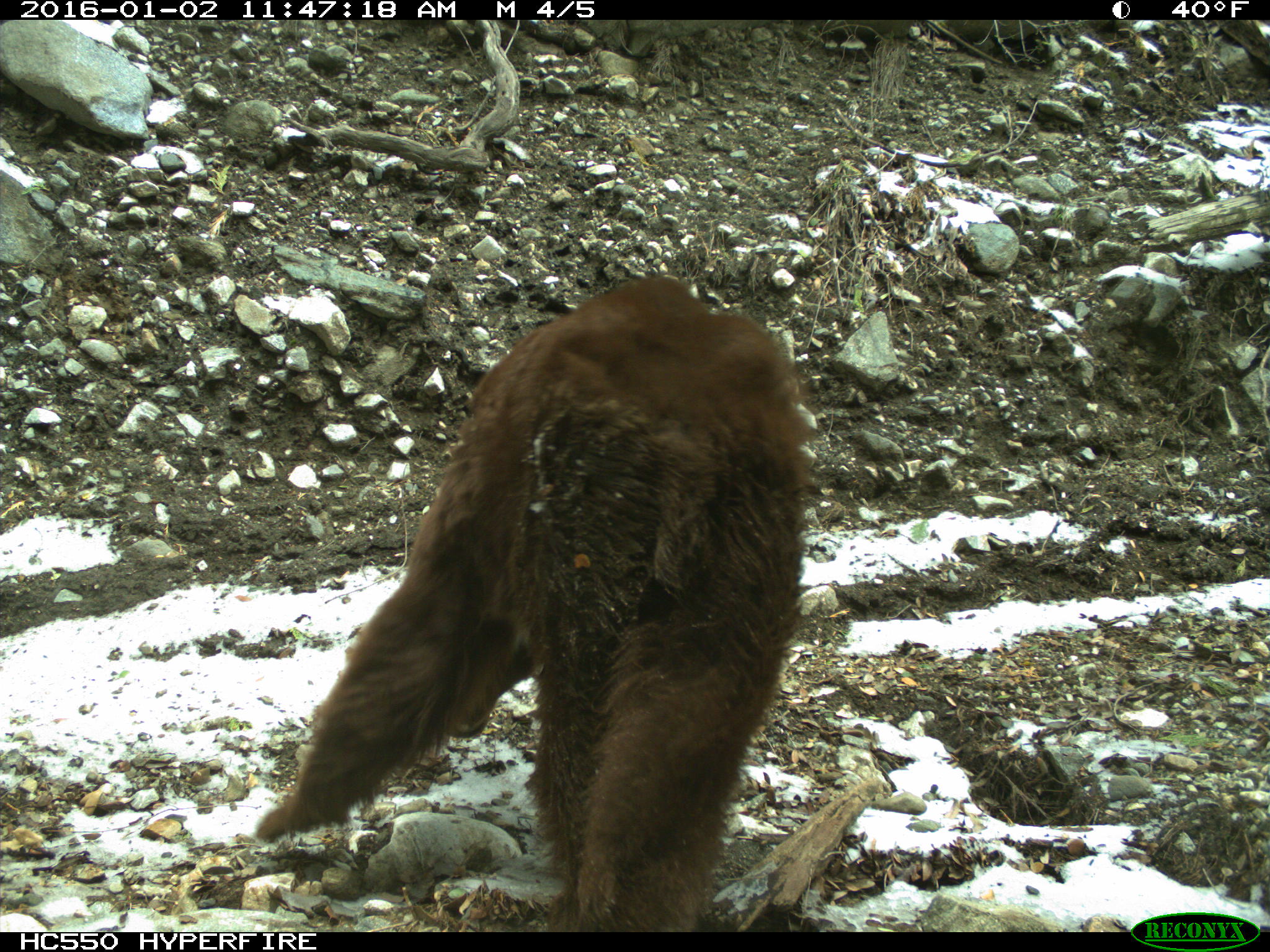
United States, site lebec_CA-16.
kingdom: Animalia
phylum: Chordata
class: Mammalia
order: Carnivora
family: Ursidae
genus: Ursus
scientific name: Ursus americanus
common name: american black bear